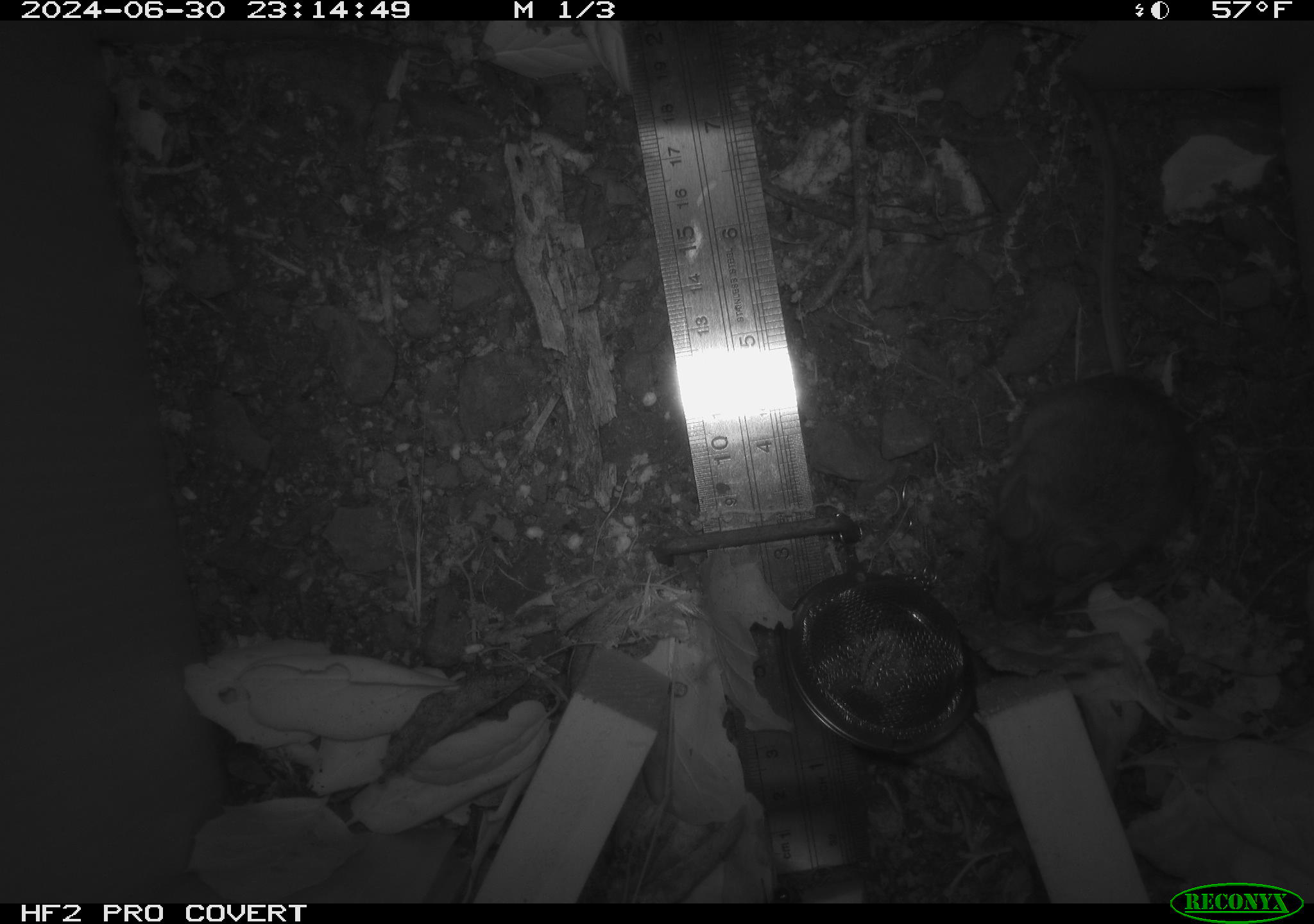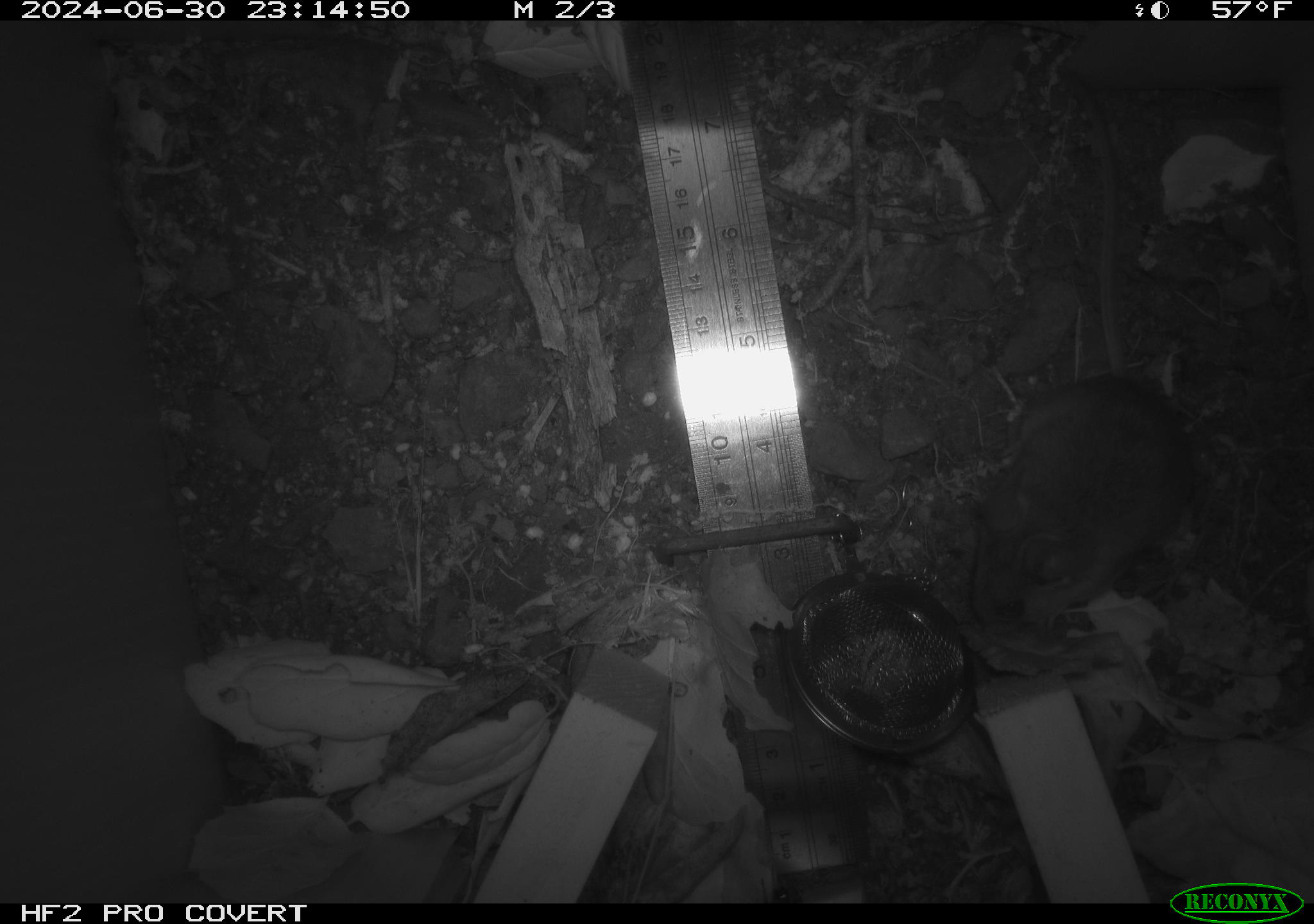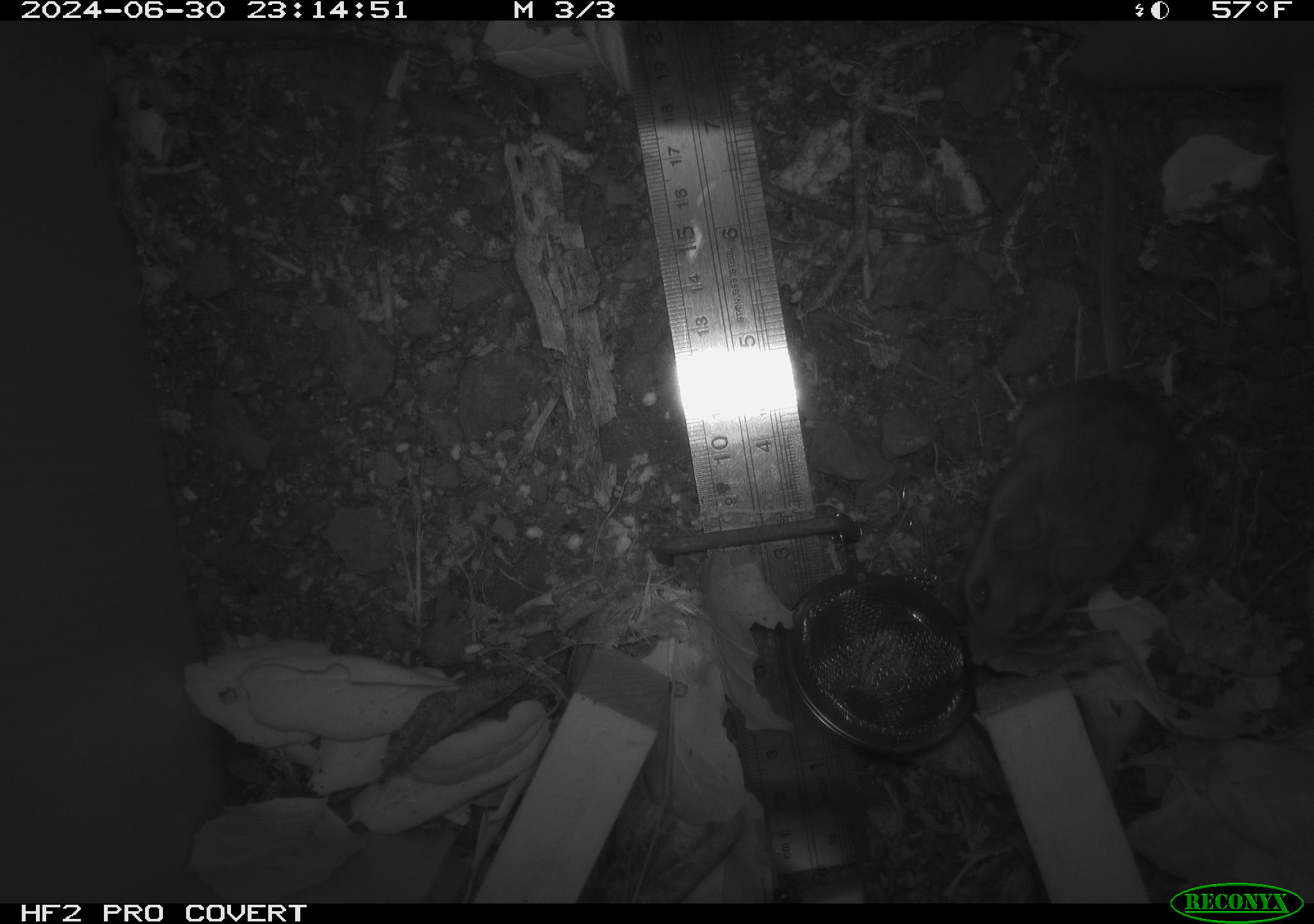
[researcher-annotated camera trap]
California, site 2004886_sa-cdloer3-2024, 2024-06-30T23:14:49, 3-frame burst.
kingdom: Animalia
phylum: Chordata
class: Mammalia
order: Rodentia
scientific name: Rodentia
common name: rodent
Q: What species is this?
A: Rodent (Rodentia).